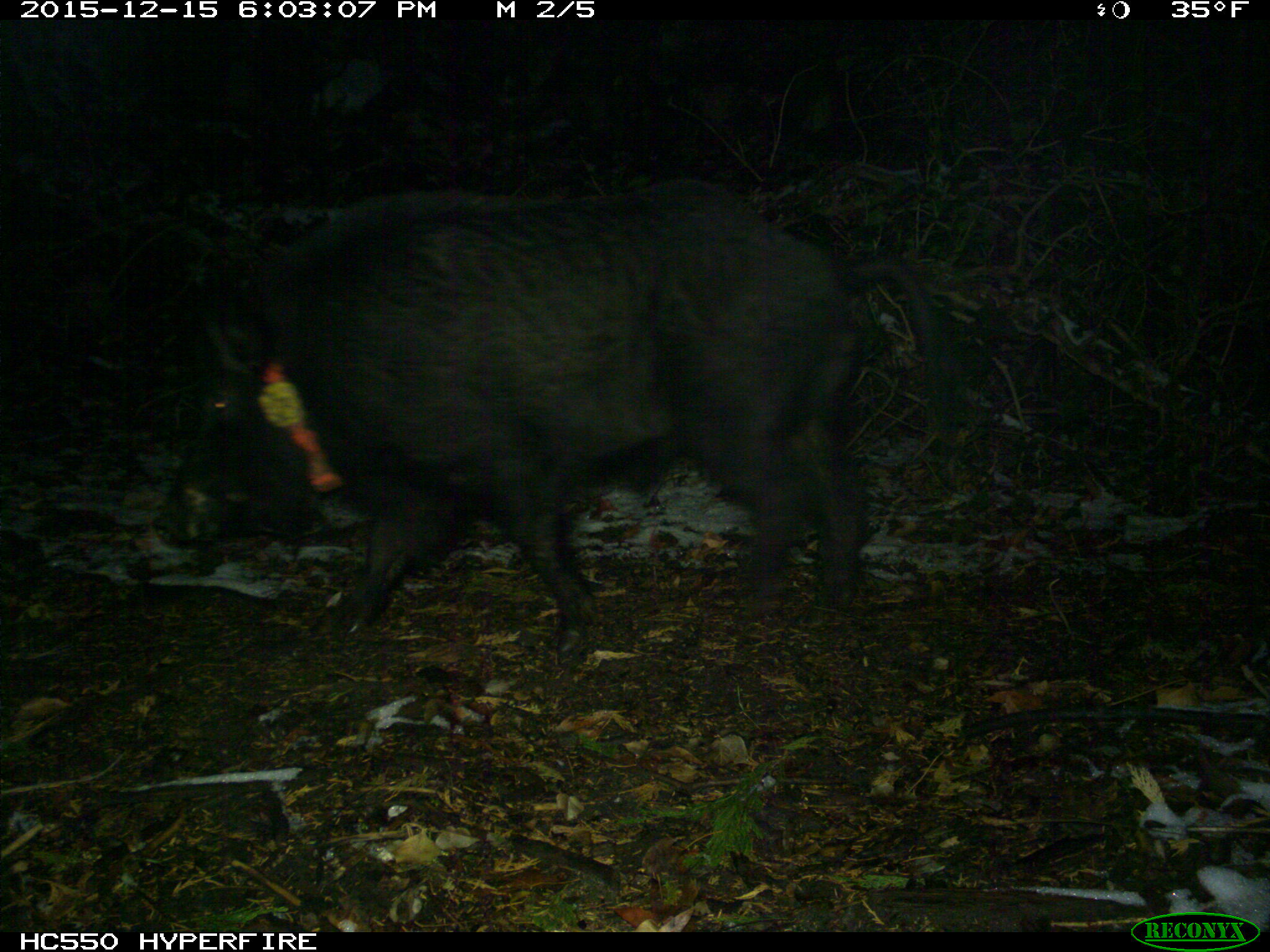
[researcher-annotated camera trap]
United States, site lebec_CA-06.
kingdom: Animalia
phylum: Chordata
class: Mammalia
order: Artiodactyla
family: Suidae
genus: Sus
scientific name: Sus scrofa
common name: wild boar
Sus scrofa (wild boar).